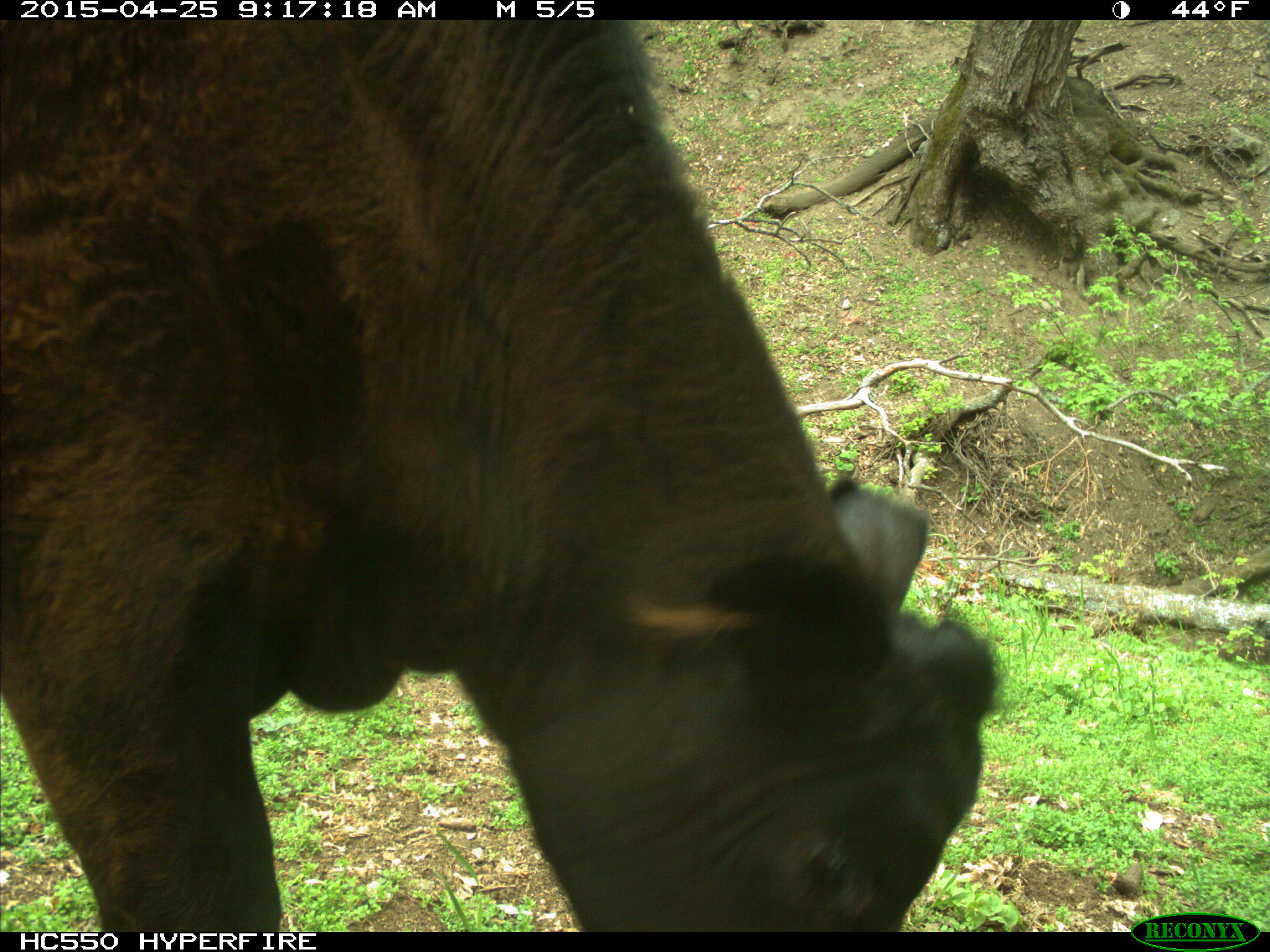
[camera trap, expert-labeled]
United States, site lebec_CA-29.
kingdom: Animalia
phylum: Chordata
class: Mammalia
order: Artiodactyla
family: Bovidae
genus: Bos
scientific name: Bos taurus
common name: domestic cow